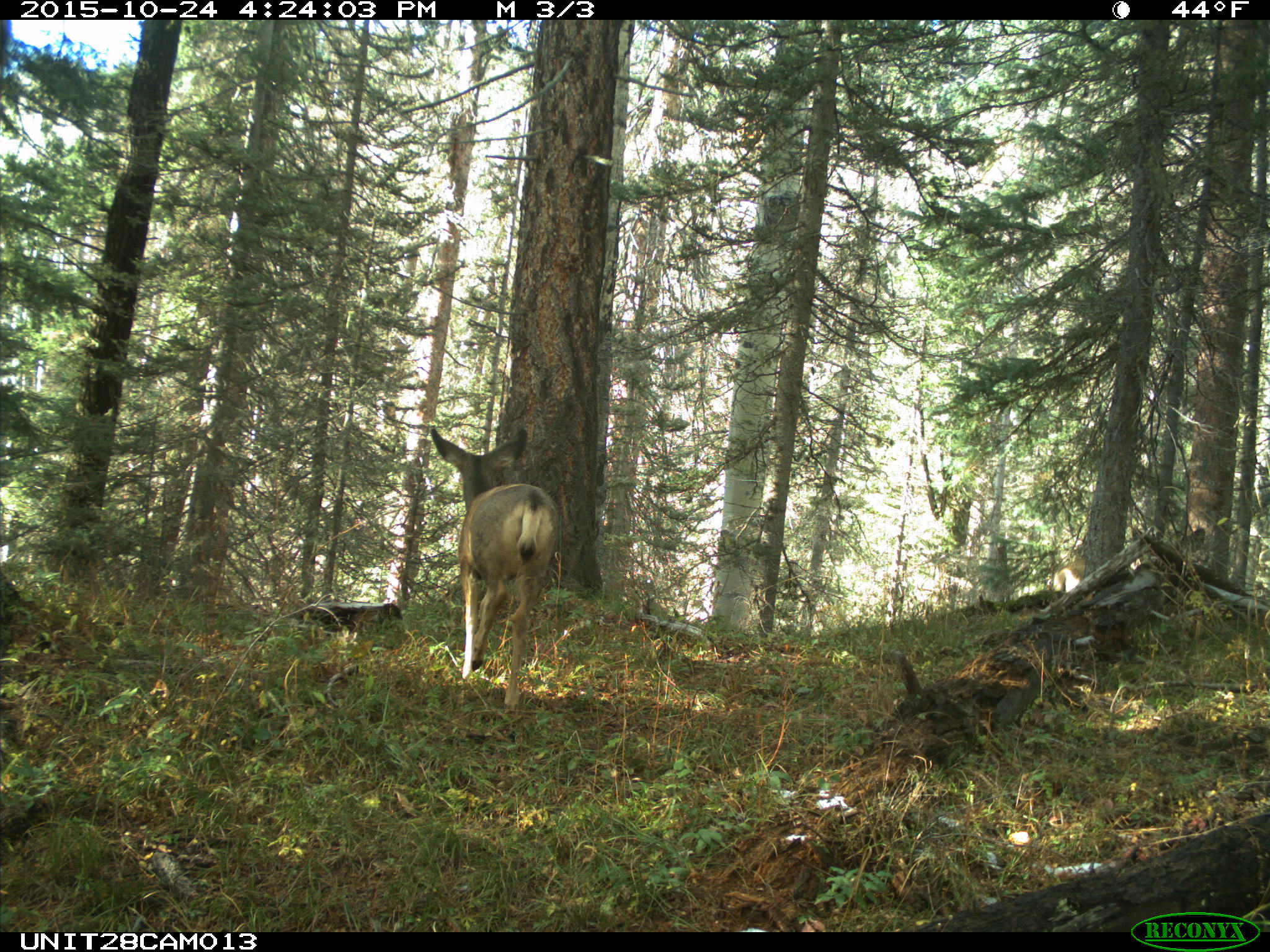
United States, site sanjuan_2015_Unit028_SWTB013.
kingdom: Animalia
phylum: Chordata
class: Mammalia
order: Artiodactyla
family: Cervidae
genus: Odocoileus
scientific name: Odocoileus hemionus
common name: mule deer